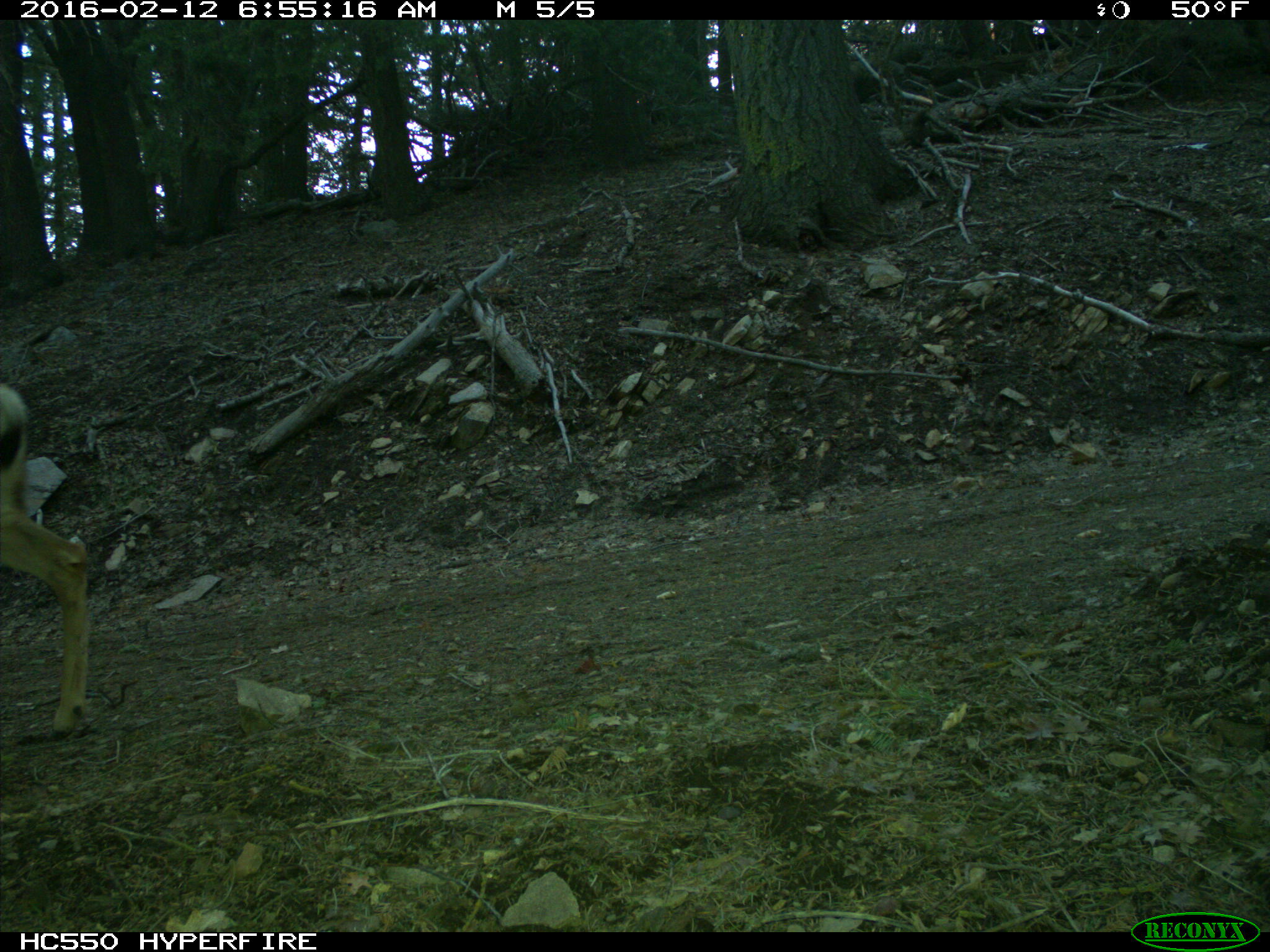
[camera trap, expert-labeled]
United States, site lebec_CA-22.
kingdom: Animalia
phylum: Chordata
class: Mammalia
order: Artiodactyla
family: Cervidae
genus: Odocoileus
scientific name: Odocoileus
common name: deer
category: unidentified deer